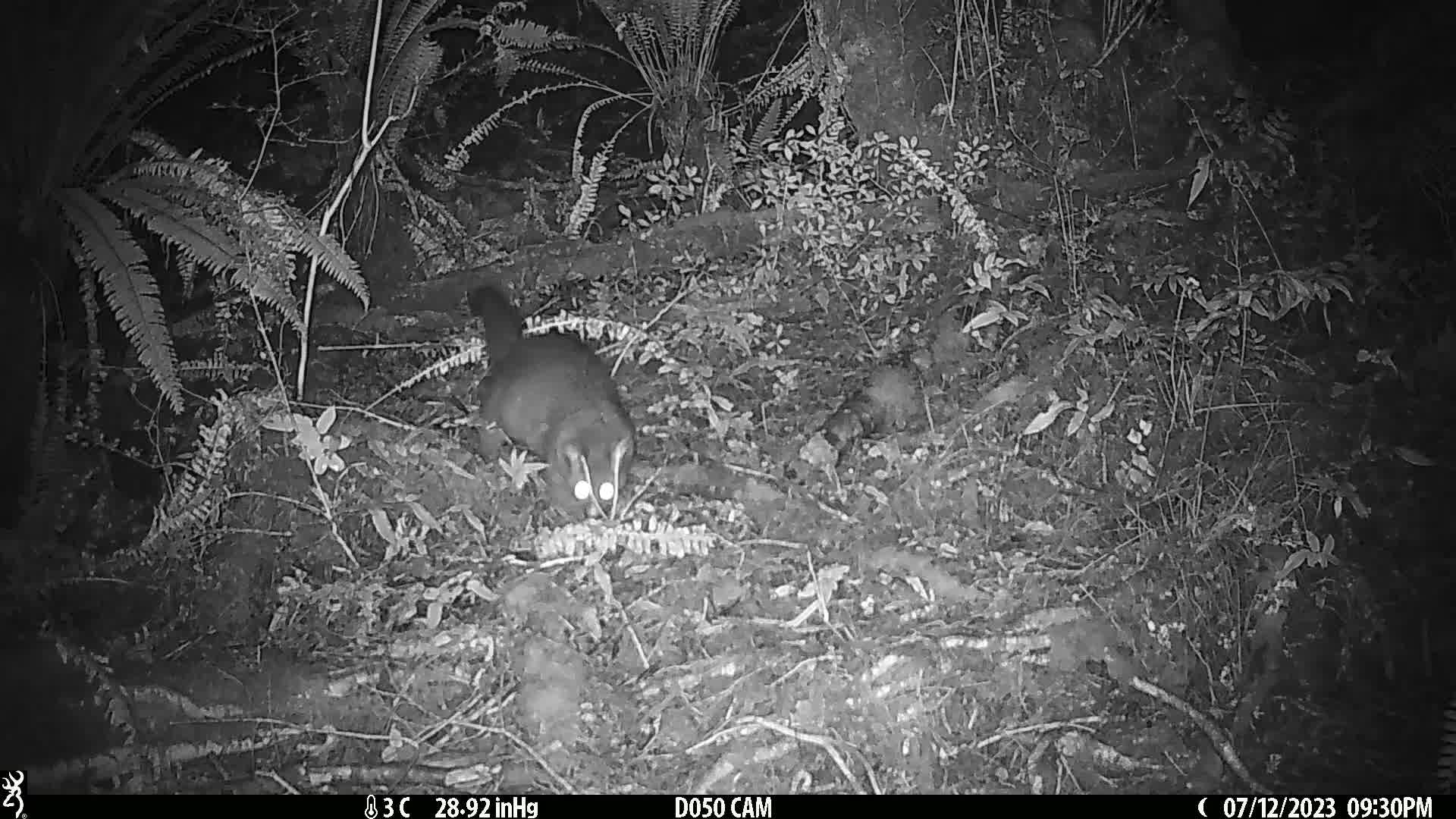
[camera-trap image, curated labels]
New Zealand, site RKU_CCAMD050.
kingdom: Animalia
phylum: Chordata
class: Mammalia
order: Diprotodontia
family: Phalangeridae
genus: Trichosurus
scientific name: Trichosurus vulpecula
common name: common brushtail possum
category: possum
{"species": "possum (common brushtail possum) (Trichosurus vulpecula)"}